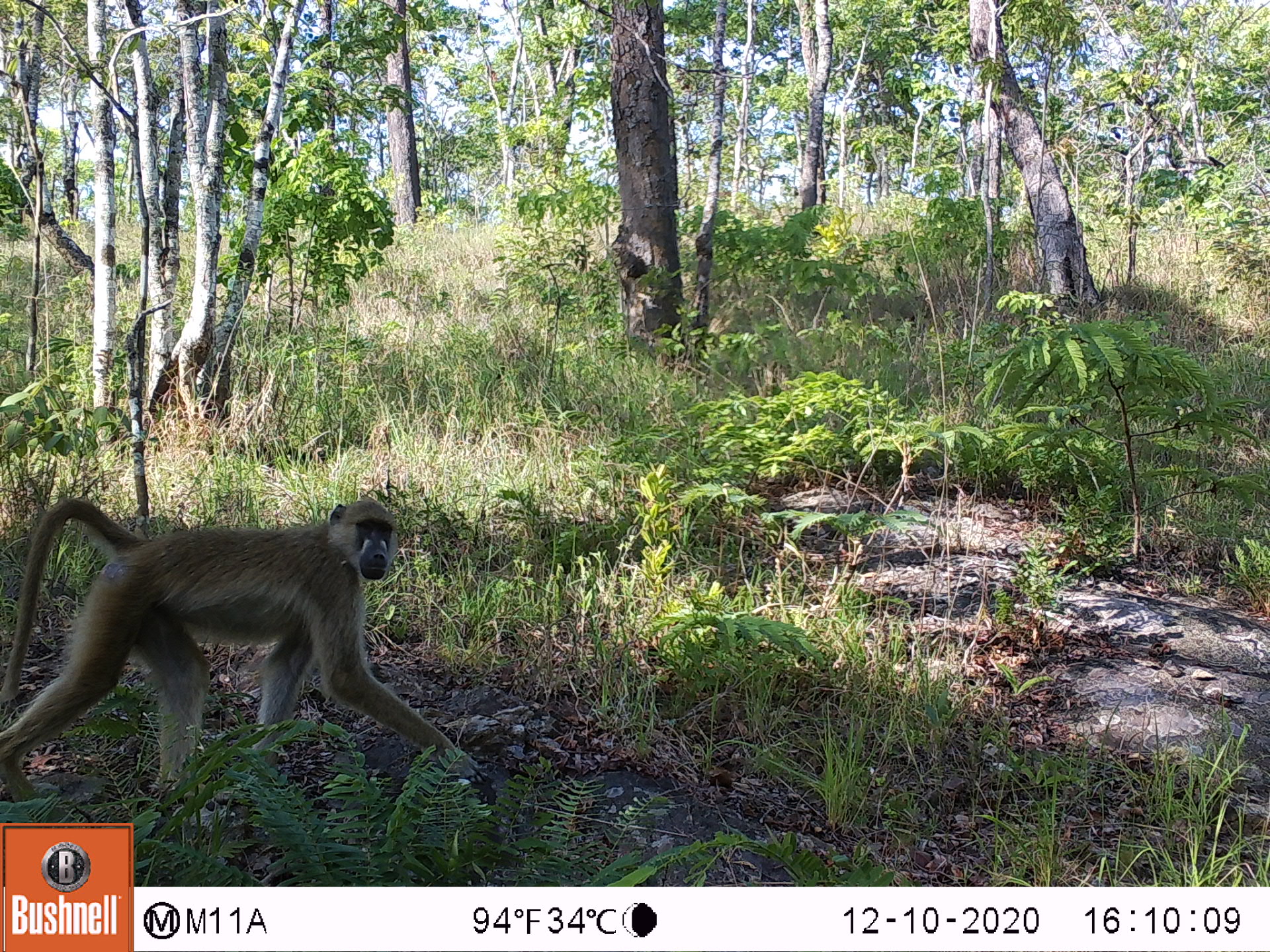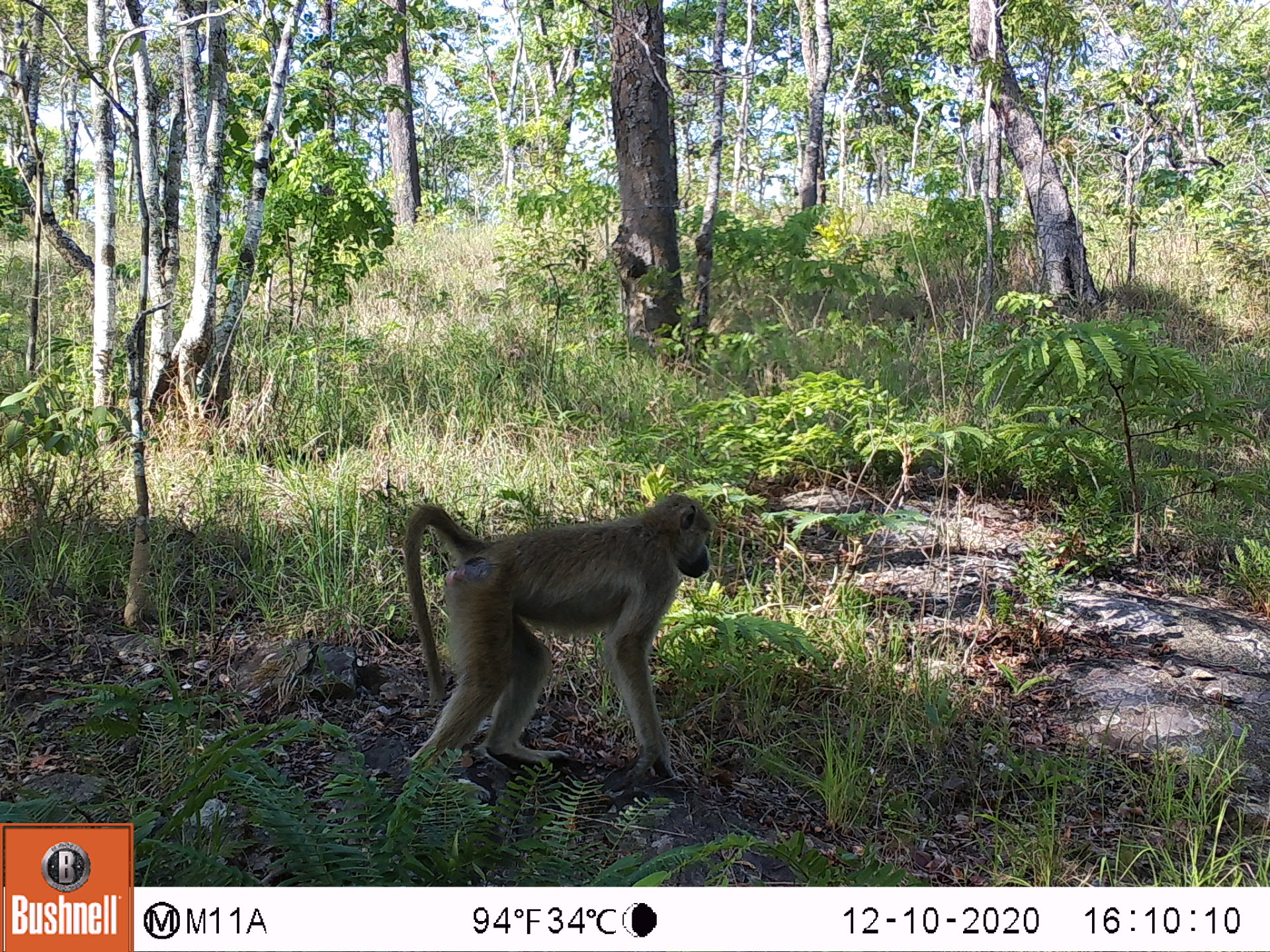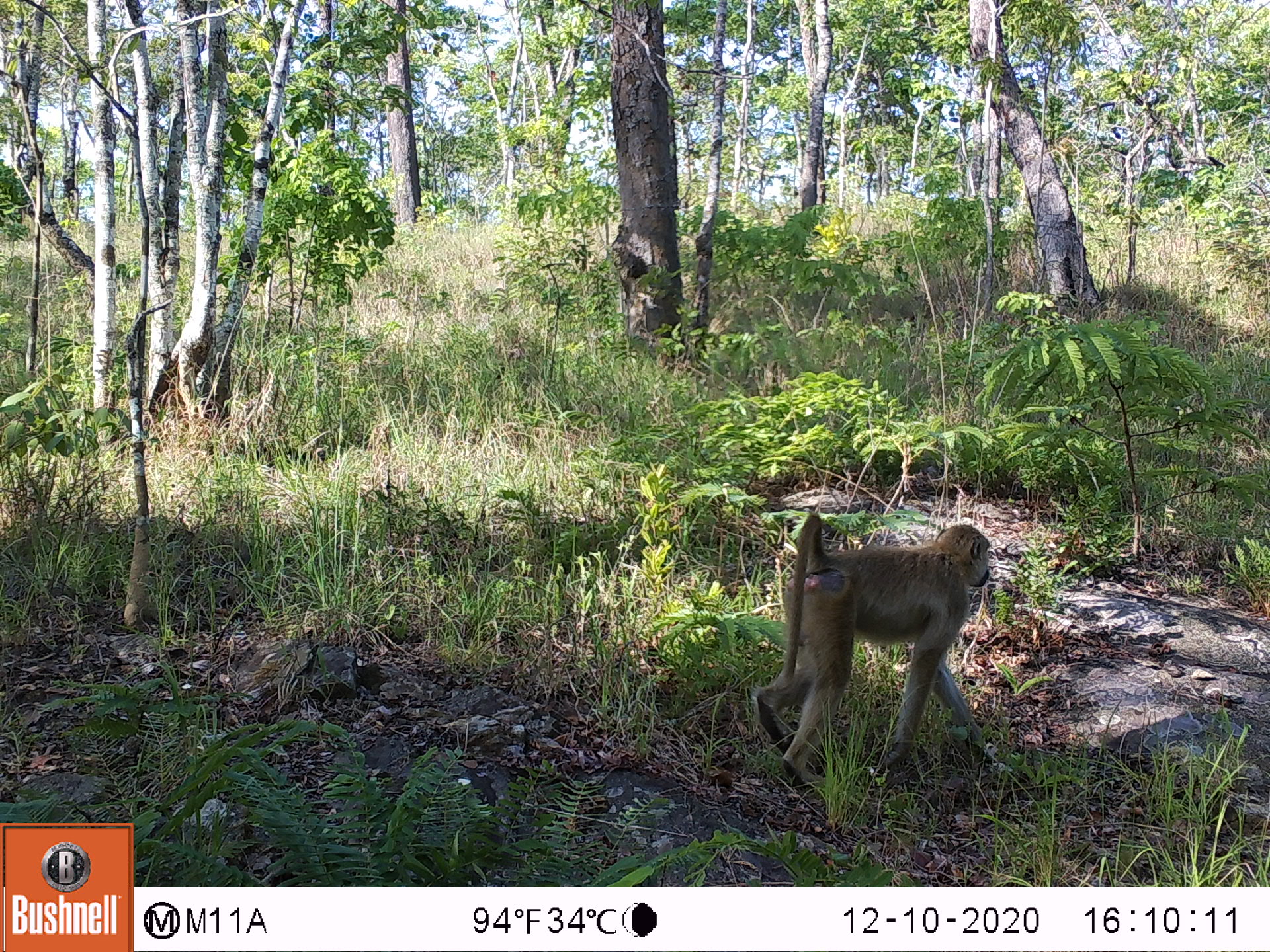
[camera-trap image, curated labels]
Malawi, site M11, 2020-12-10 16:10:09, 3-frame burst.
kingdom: Animalia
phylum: Chordata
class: Mammalia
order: Primates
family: Cercopithecidae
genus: Papio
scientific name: Papio cynocephalus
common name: yellow baboon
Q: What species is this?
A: Yellow baboon (Papio cynocephalus).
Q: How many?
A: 1.